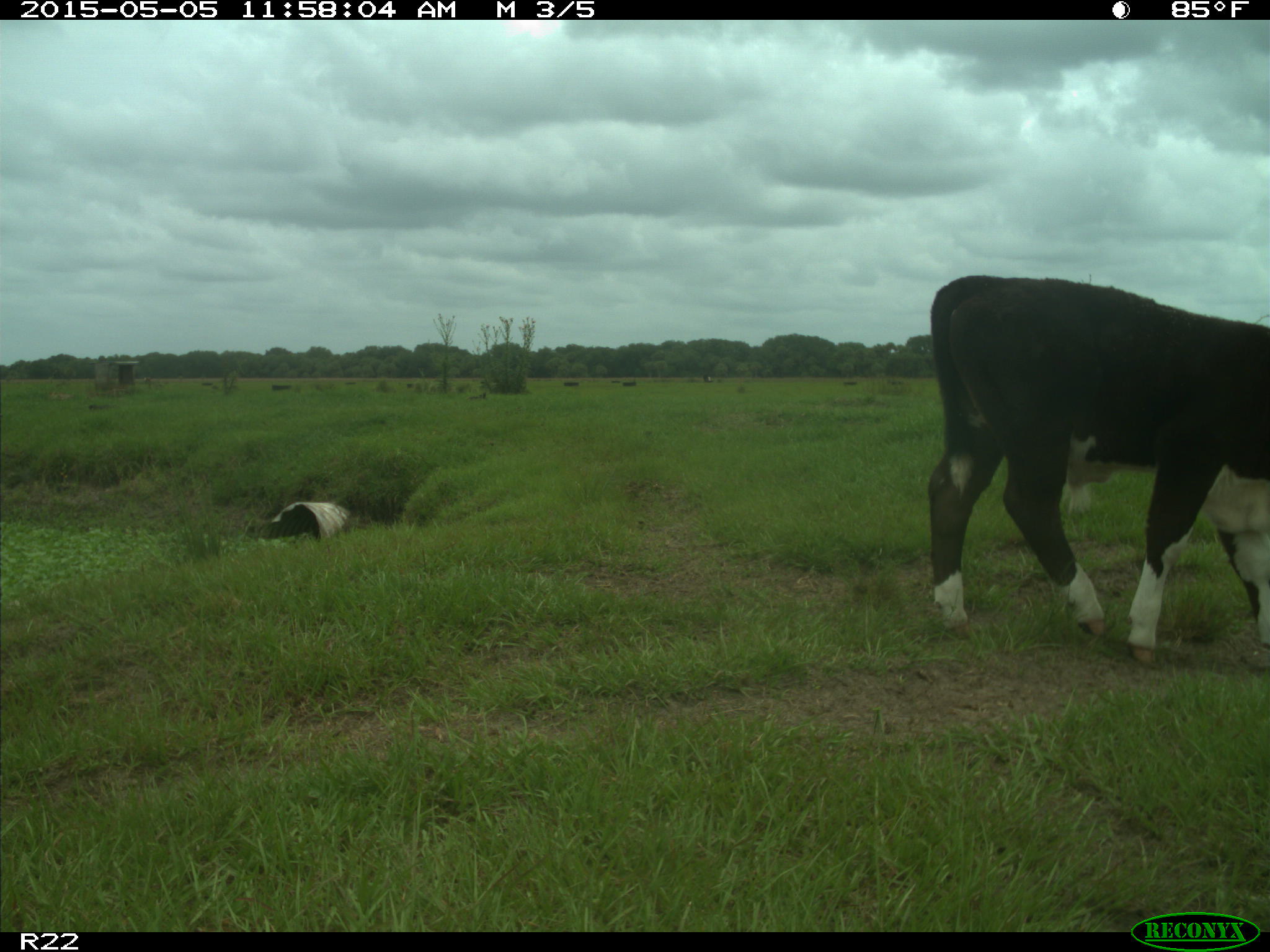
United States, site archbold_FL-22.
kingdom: Animalia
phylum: Chordata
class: Mammalia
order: Artiodactyla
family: Bovidae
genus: Bos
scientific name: Bos taurus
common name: domestic cow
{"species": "Bos taurus (domestic cow)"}